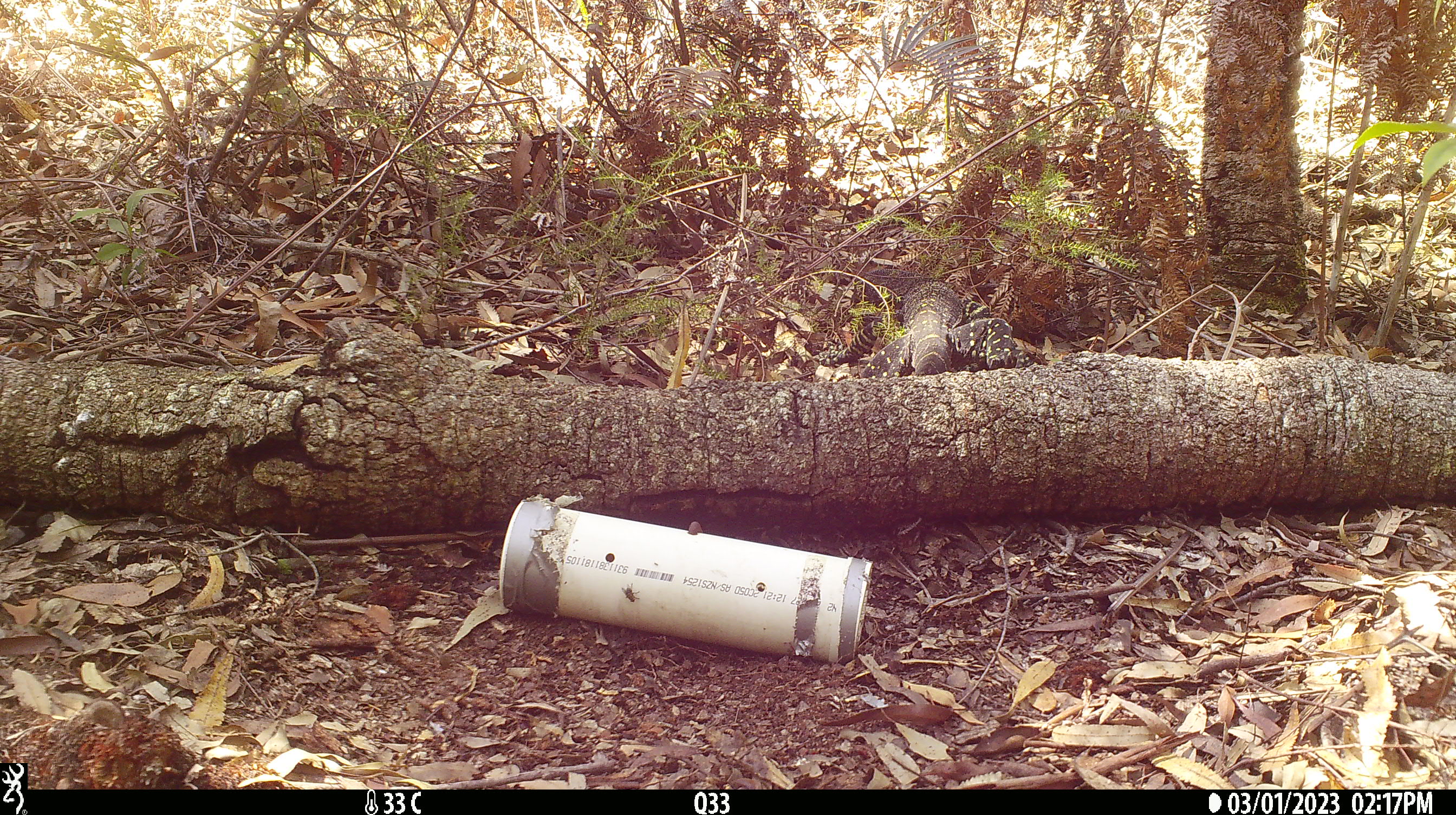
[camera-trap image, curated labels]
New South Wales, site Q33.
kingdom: Animalia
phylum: Chordata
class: Reptilia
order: Squamata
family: Varanidae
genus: Varanus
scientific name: Varanus varius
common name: lace monitor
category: goanna